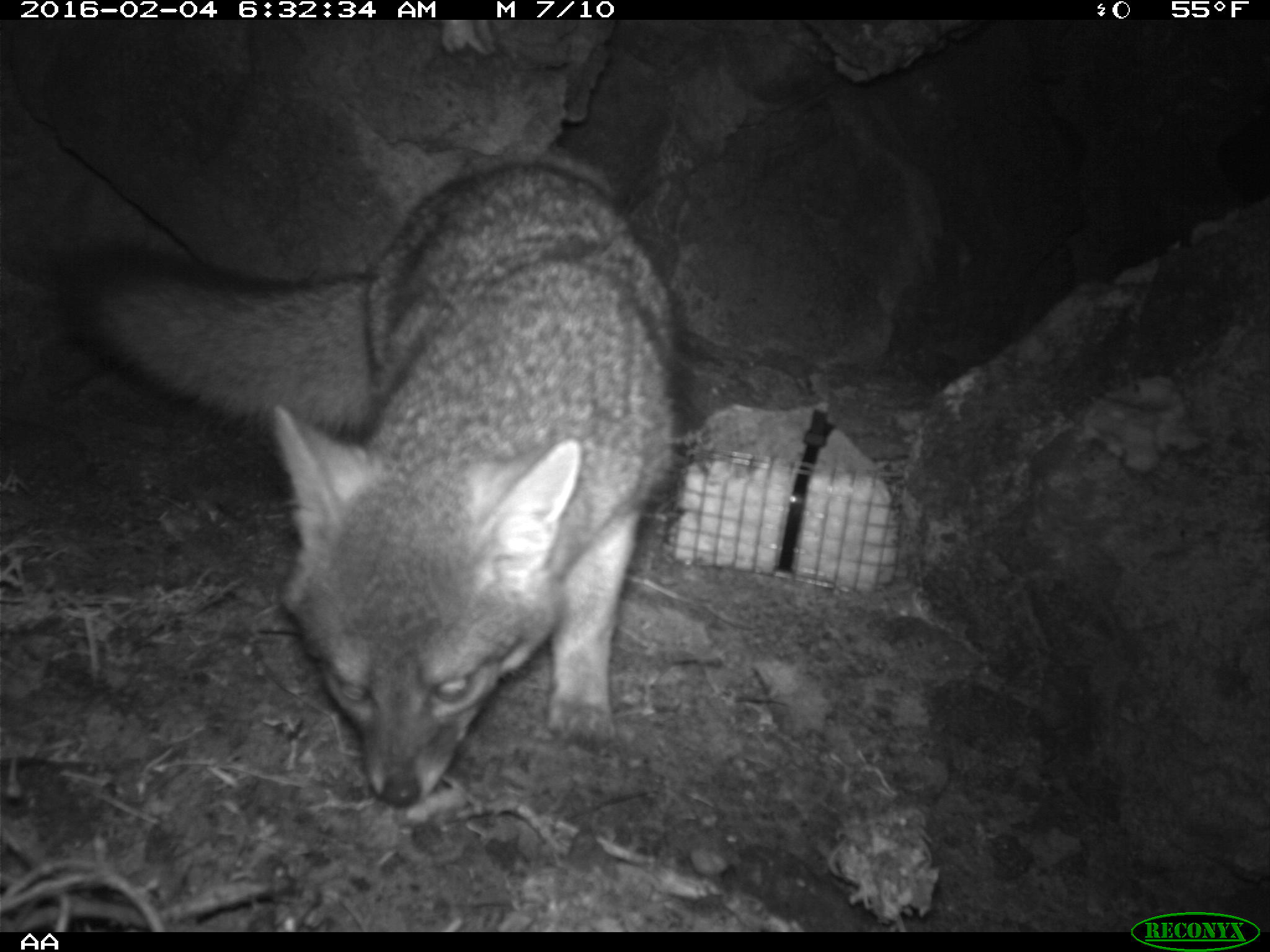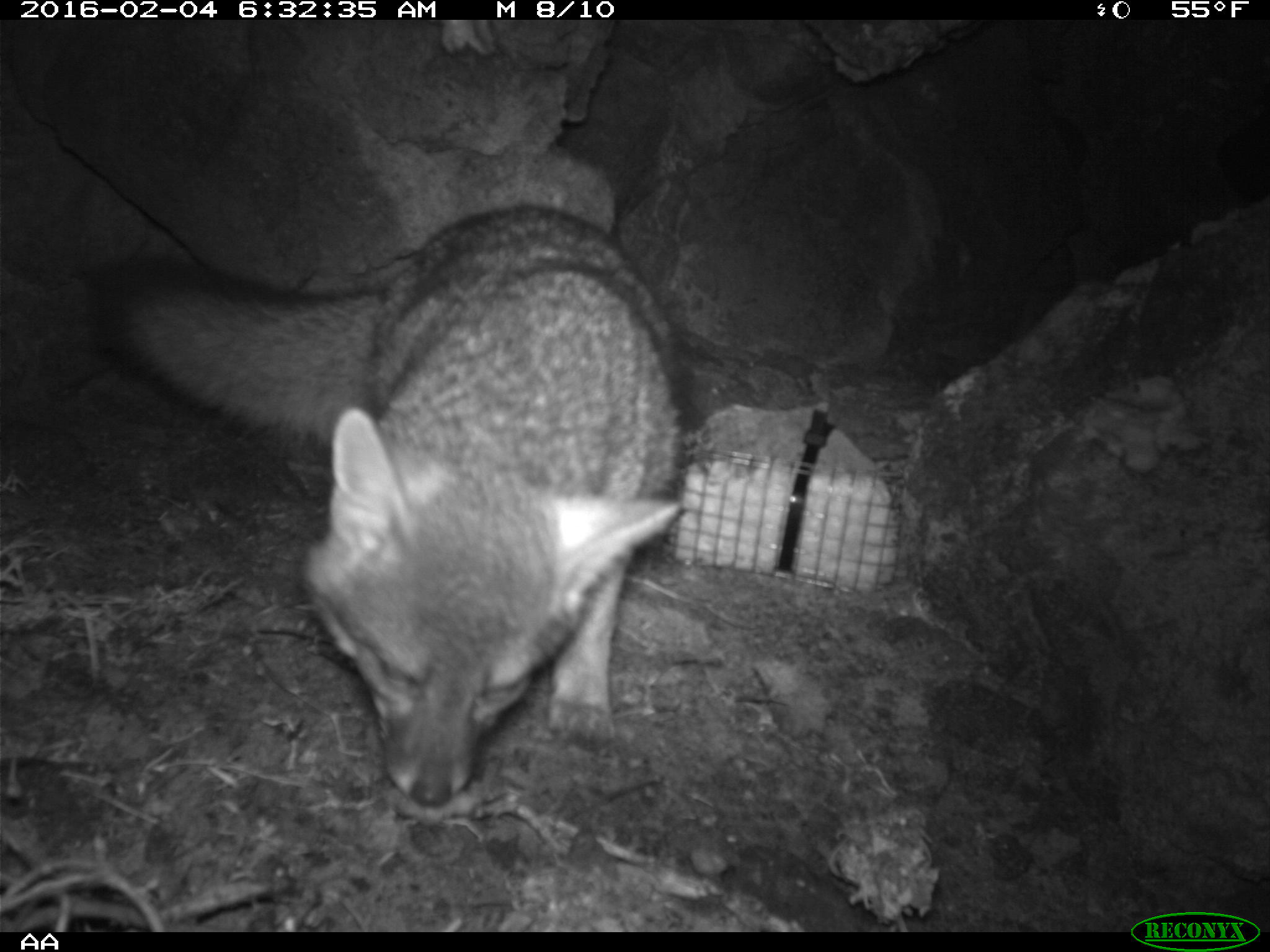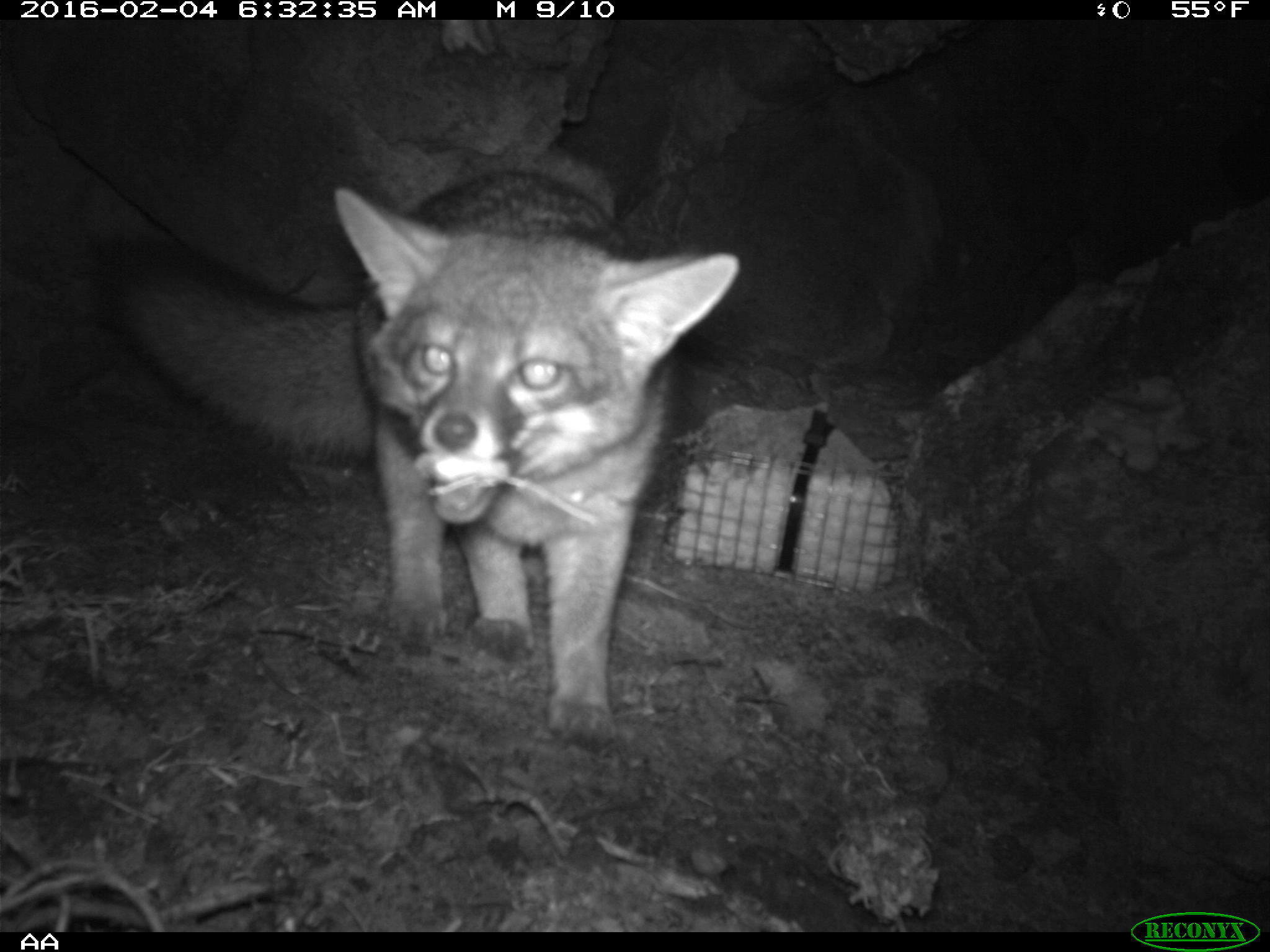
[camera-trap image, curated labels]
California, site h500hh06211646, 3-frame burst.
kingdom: Animalia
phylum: Chordata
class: Mammalia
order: Carnivora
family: Canidae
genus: Urocyon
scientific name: Urocyon littoralis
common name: island fox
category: fox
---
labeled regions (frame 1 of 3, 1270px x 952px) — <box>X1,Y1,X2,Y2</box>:
fox: <box>0,157,689,809</box>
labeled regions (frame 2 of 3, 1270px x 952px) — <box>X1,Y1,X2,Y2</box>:
fox: <box>89,204,682,827</box>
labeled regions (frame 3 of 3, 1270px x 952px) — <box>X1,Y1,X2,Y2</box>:
fox: <box>98,165,739,756</box>